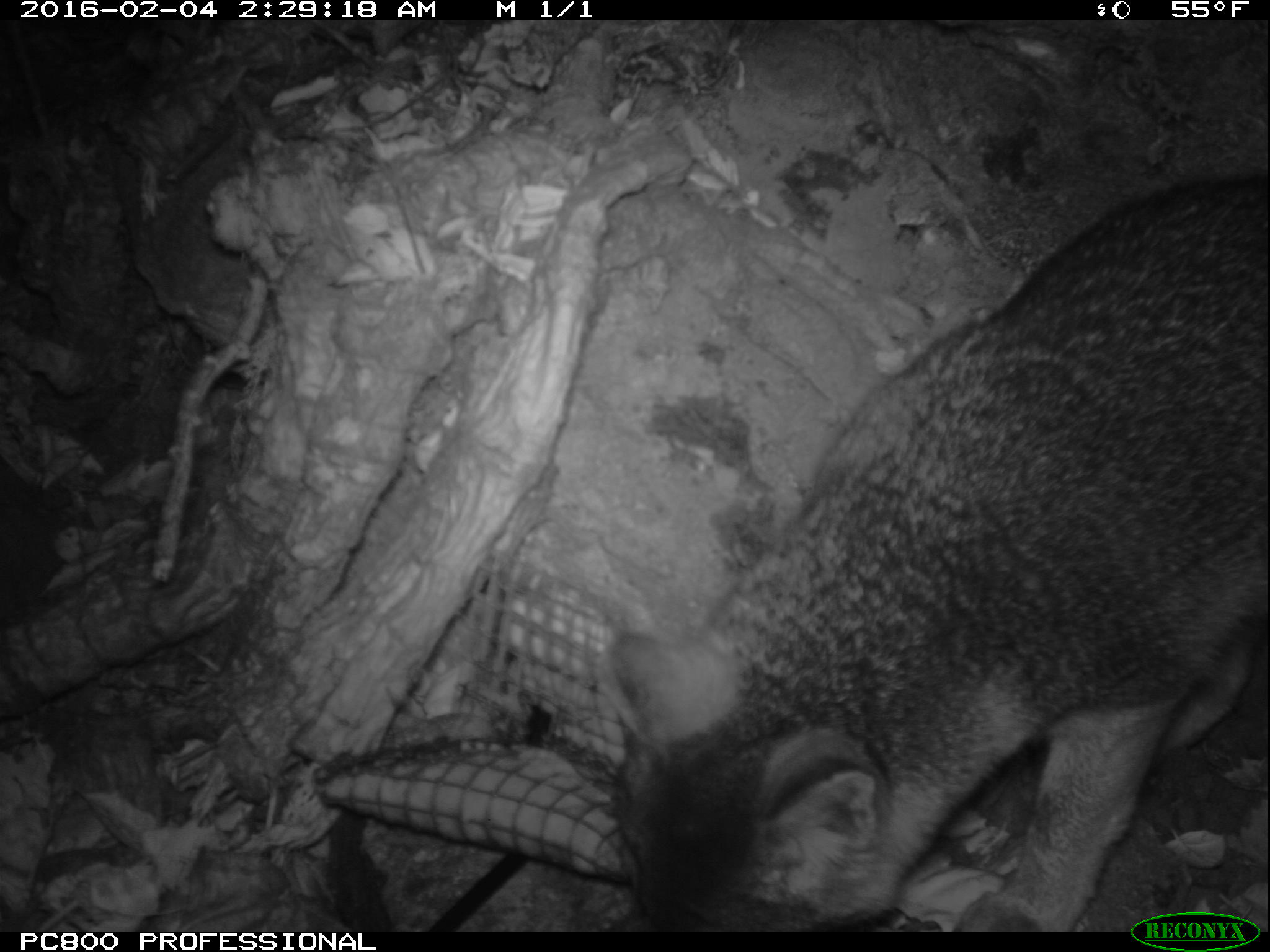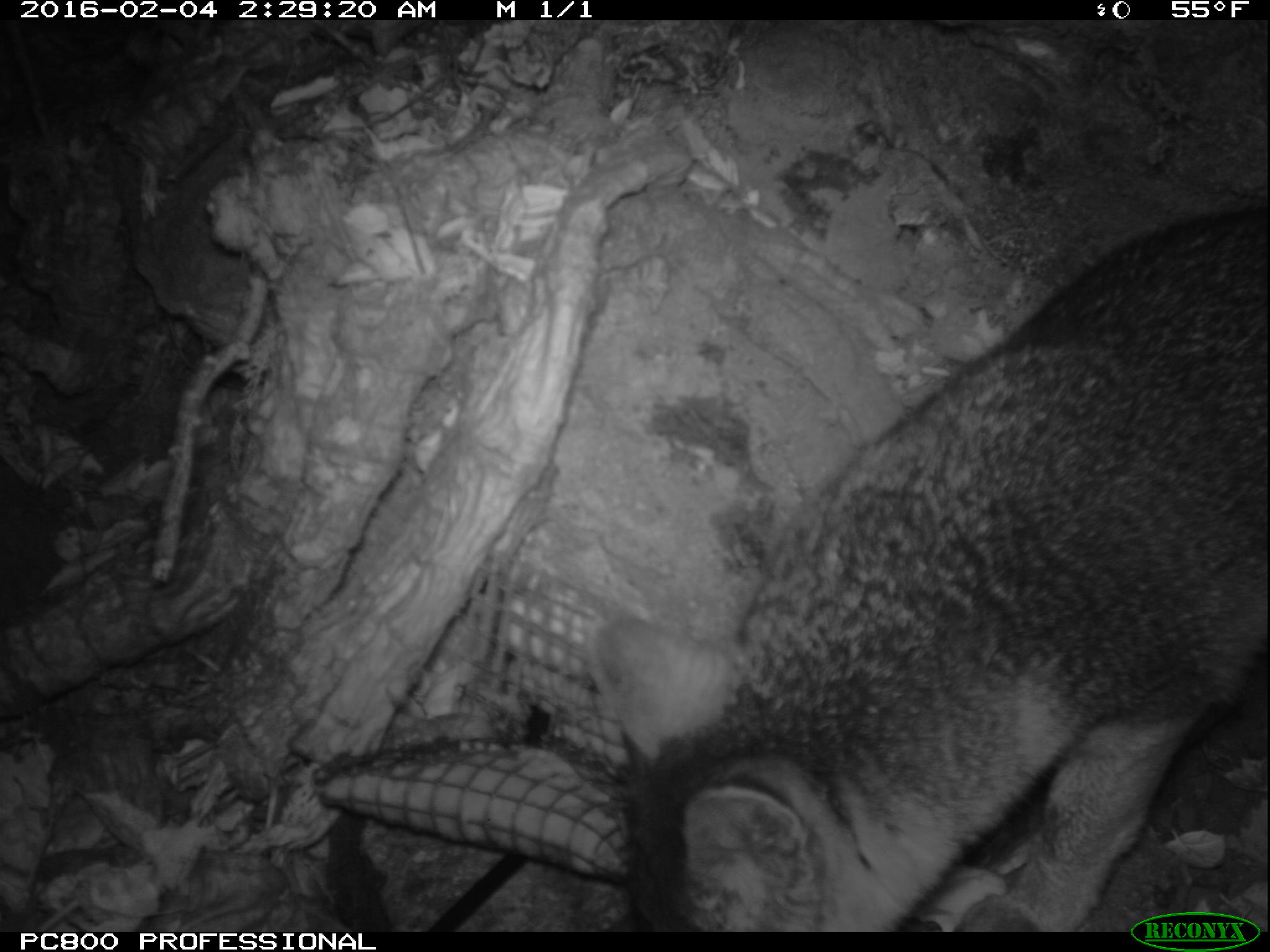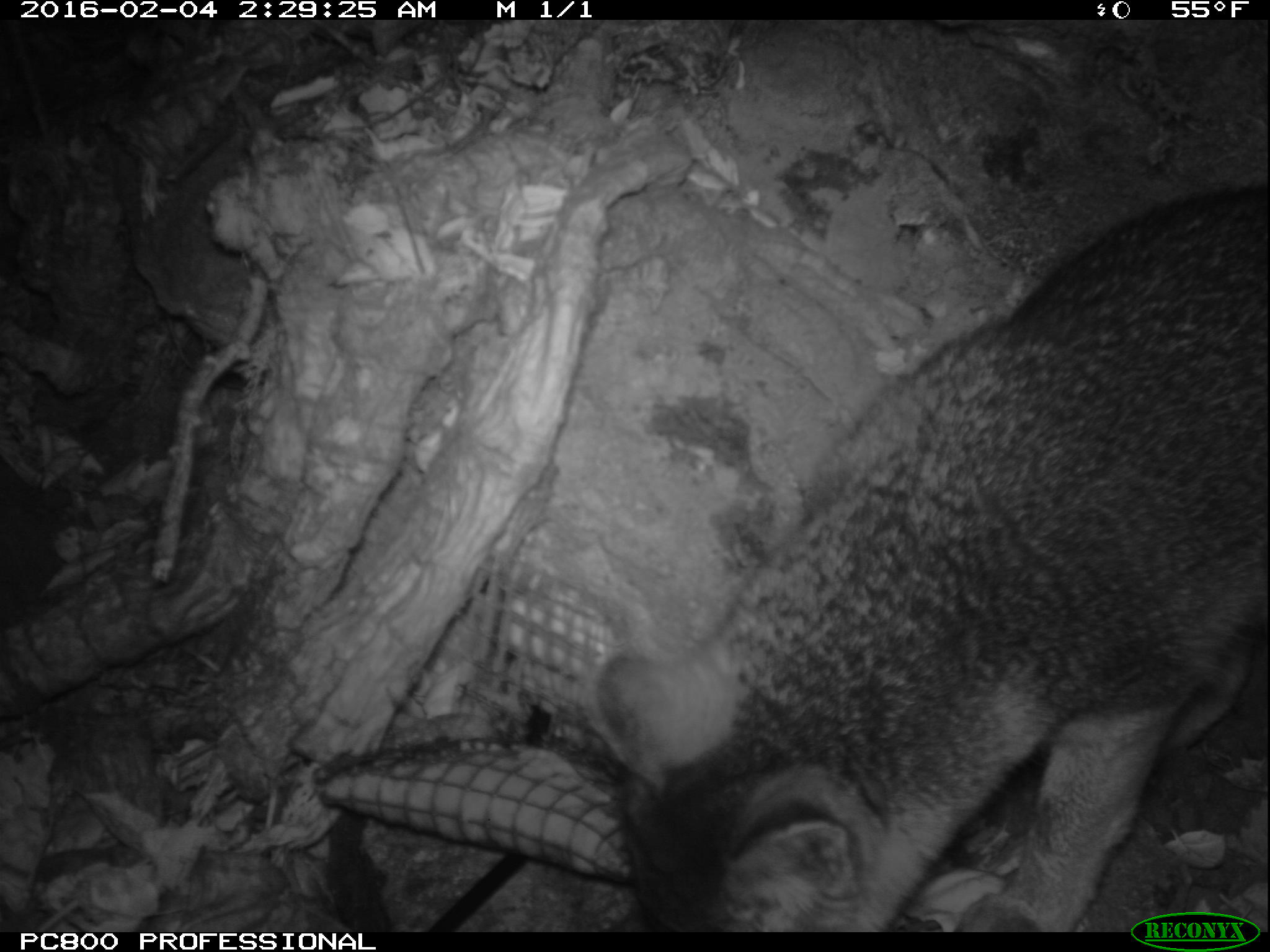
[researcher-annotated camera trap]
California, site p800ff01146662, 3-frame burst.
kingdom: Animalia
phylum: Chordata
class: Mammalia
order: Carnivora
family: Canidae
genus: Urocyon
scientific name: Urocyon littoralis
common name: island fox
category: fox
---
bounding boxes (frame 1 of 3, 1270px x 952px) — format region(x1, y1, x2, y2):
fox: region(597, 174, 1269, 930)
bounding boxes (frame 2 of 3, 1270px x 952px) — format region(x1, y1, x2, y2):
fox: region(588, 205, 1269, 932)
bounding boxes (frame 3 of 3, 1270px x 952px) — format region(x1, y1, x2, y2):
fox: region(590, 180, 1269, 931)